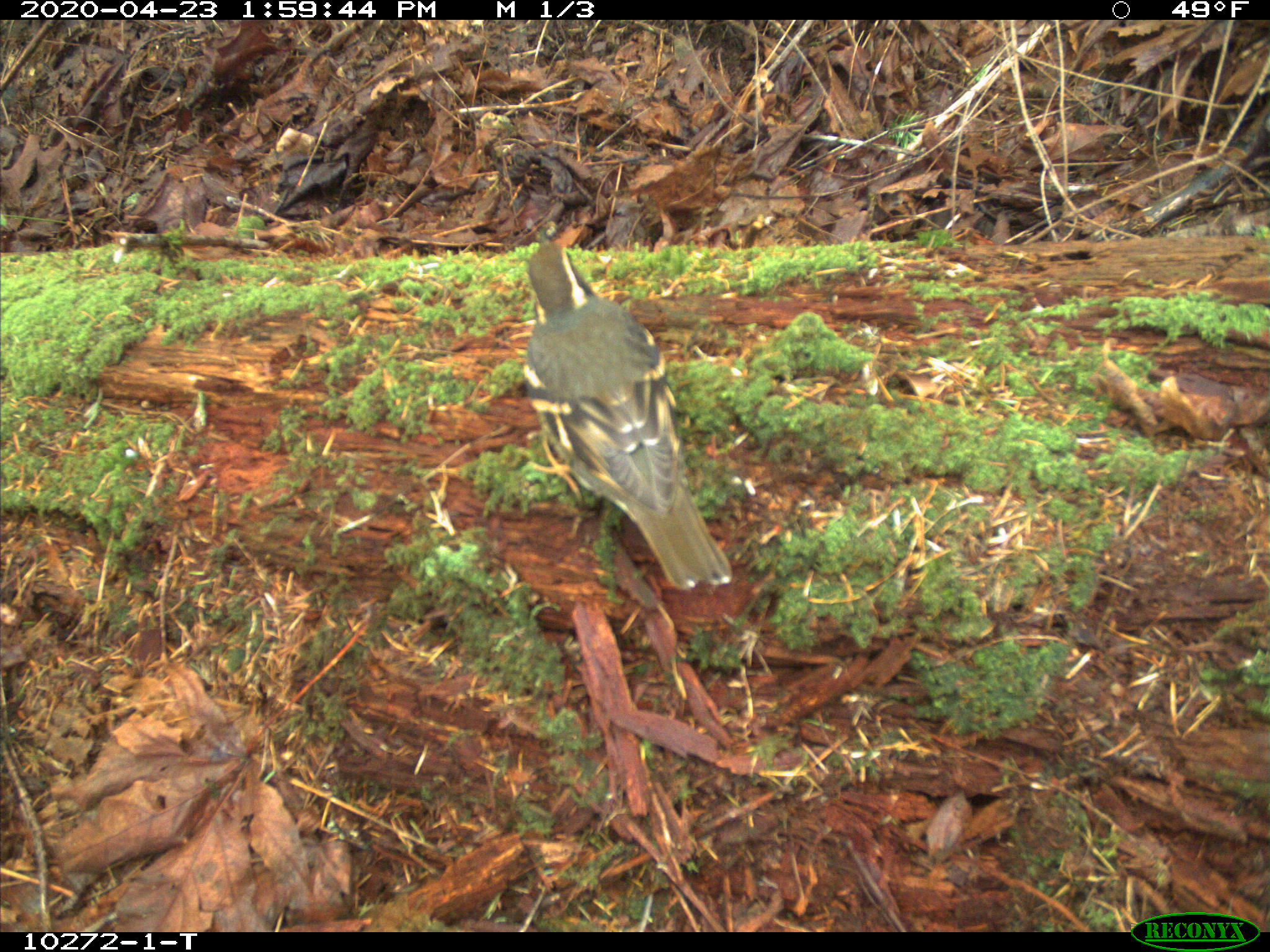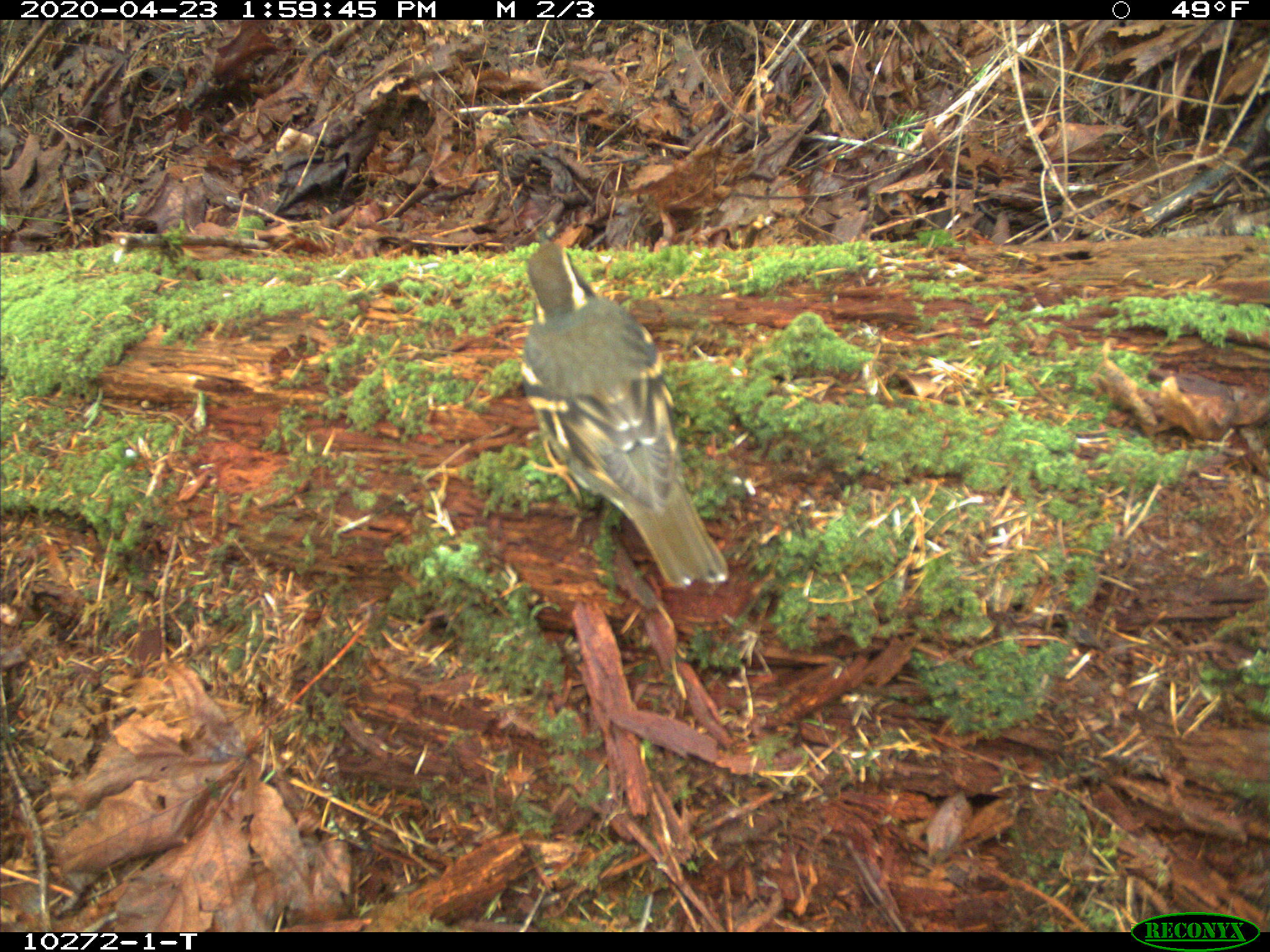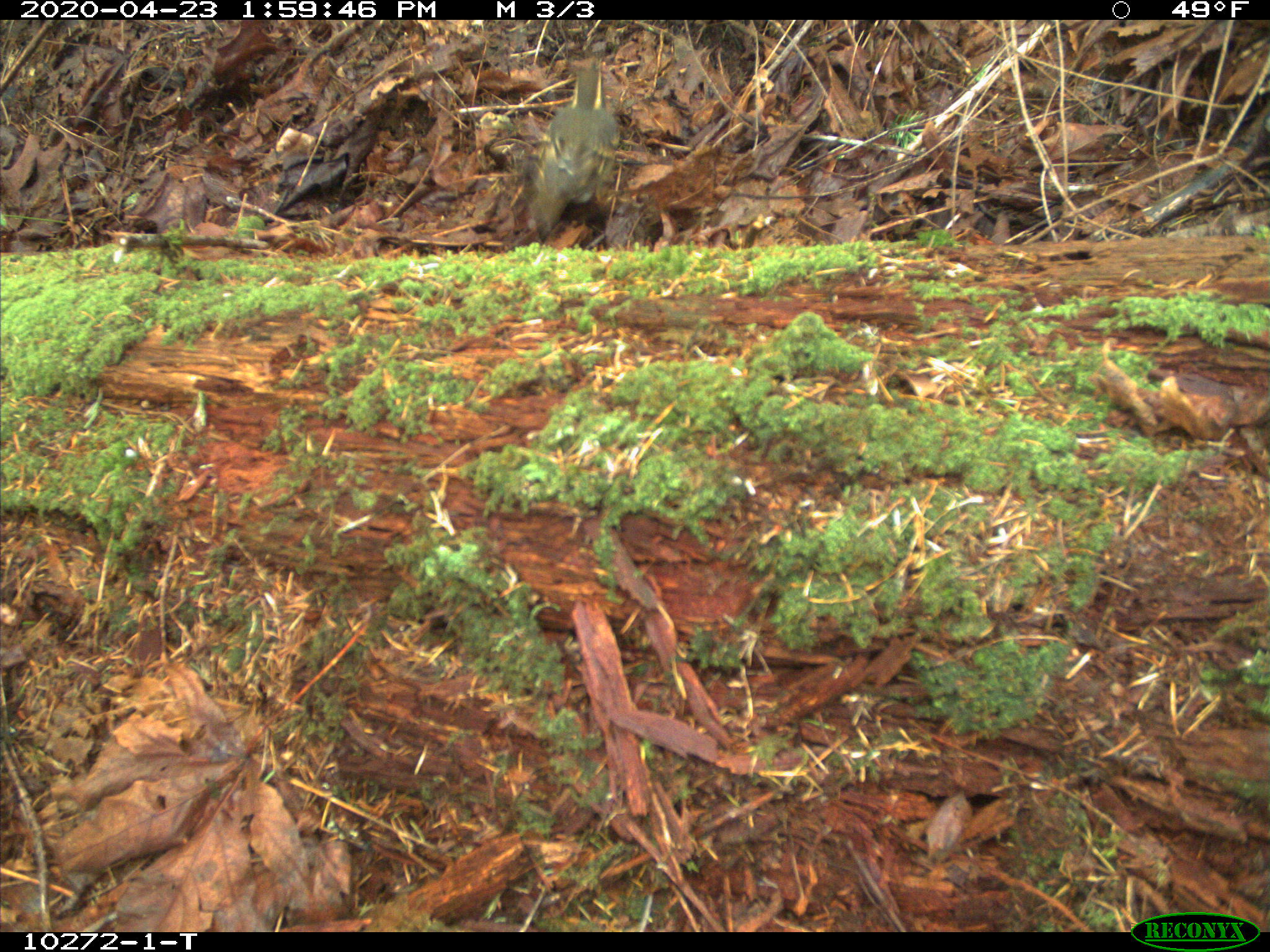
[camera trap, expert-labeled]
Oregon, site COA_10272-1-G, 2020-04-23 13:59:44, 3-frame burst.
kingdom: Animalia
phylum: Chordata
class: Aves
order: Passeriformes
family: Turdidae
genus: Ixoreus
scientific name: Ixoreus naevius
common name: varied thrush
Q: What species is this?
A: Varied thrush (Ixoreus naevius).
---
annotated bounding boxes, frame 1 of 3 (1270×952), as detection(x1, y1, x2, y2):
varied thrush: detection(528, 234, 729, 583)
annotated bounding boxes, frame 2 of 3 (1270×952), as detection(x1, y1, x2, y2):
varied thrush: detection(525, 232, 726, 583)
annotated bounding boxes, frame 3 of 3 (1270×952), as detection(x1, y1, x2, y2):
varied thrush: detection(527, 60, 615, 227)